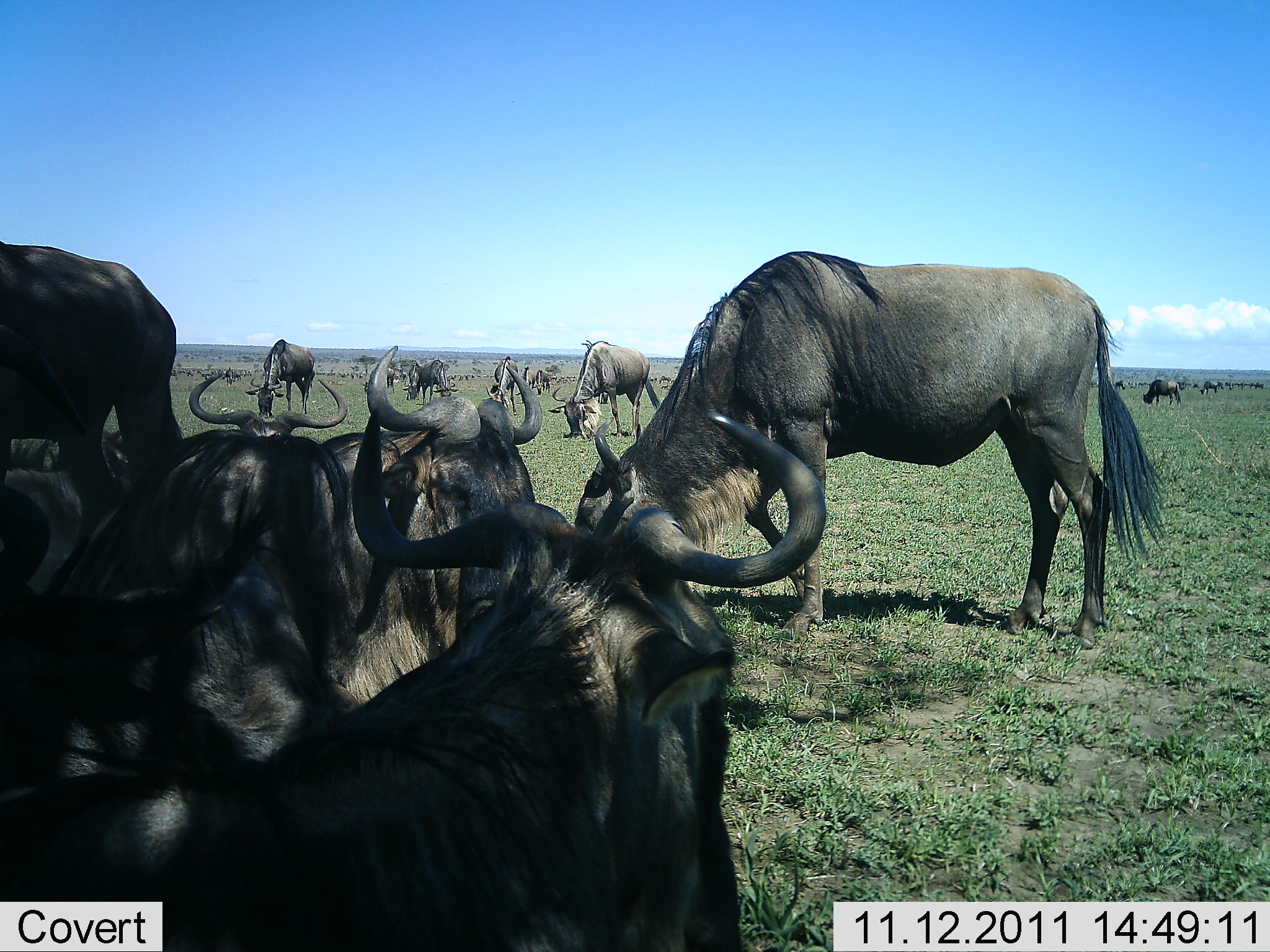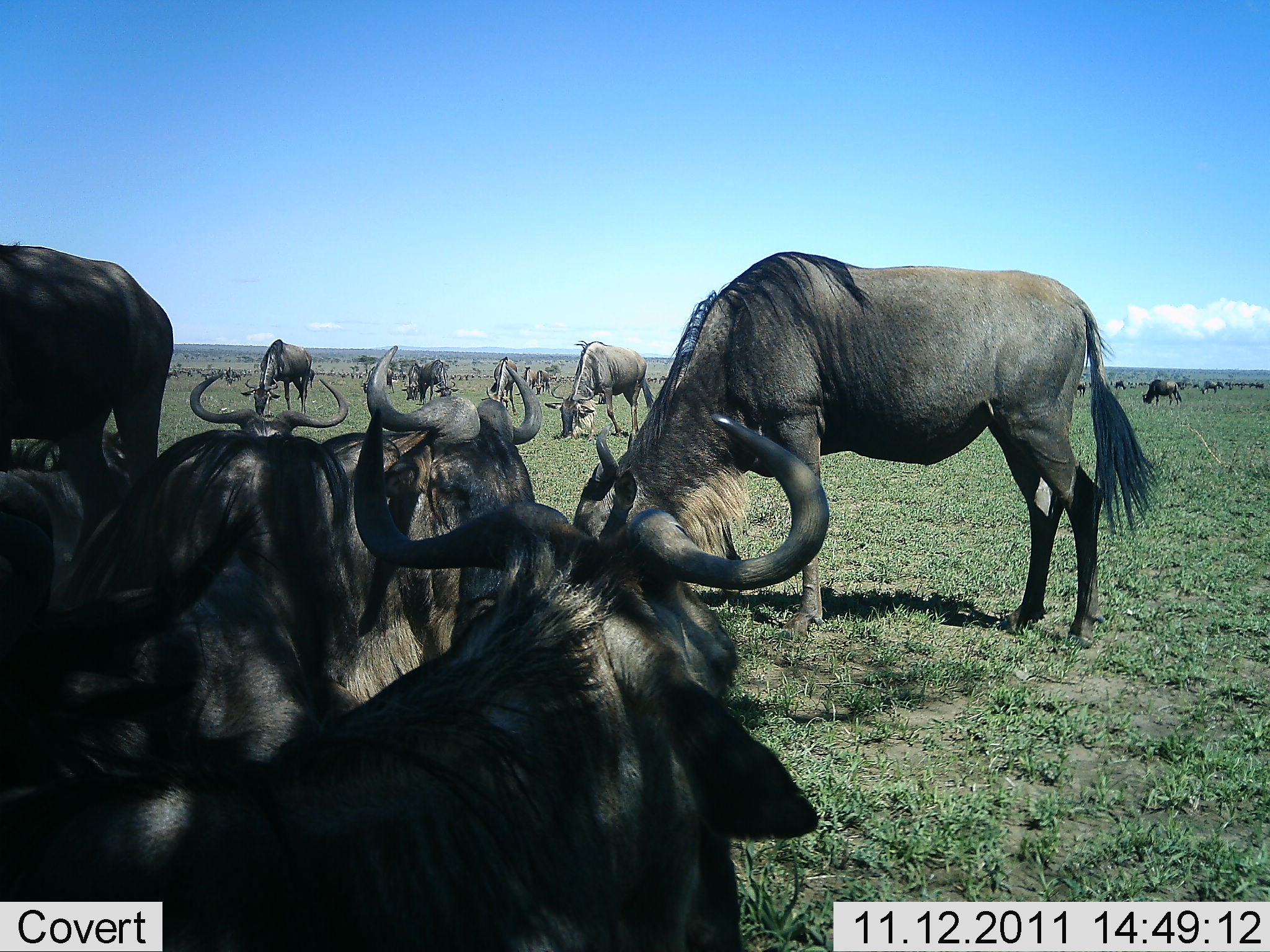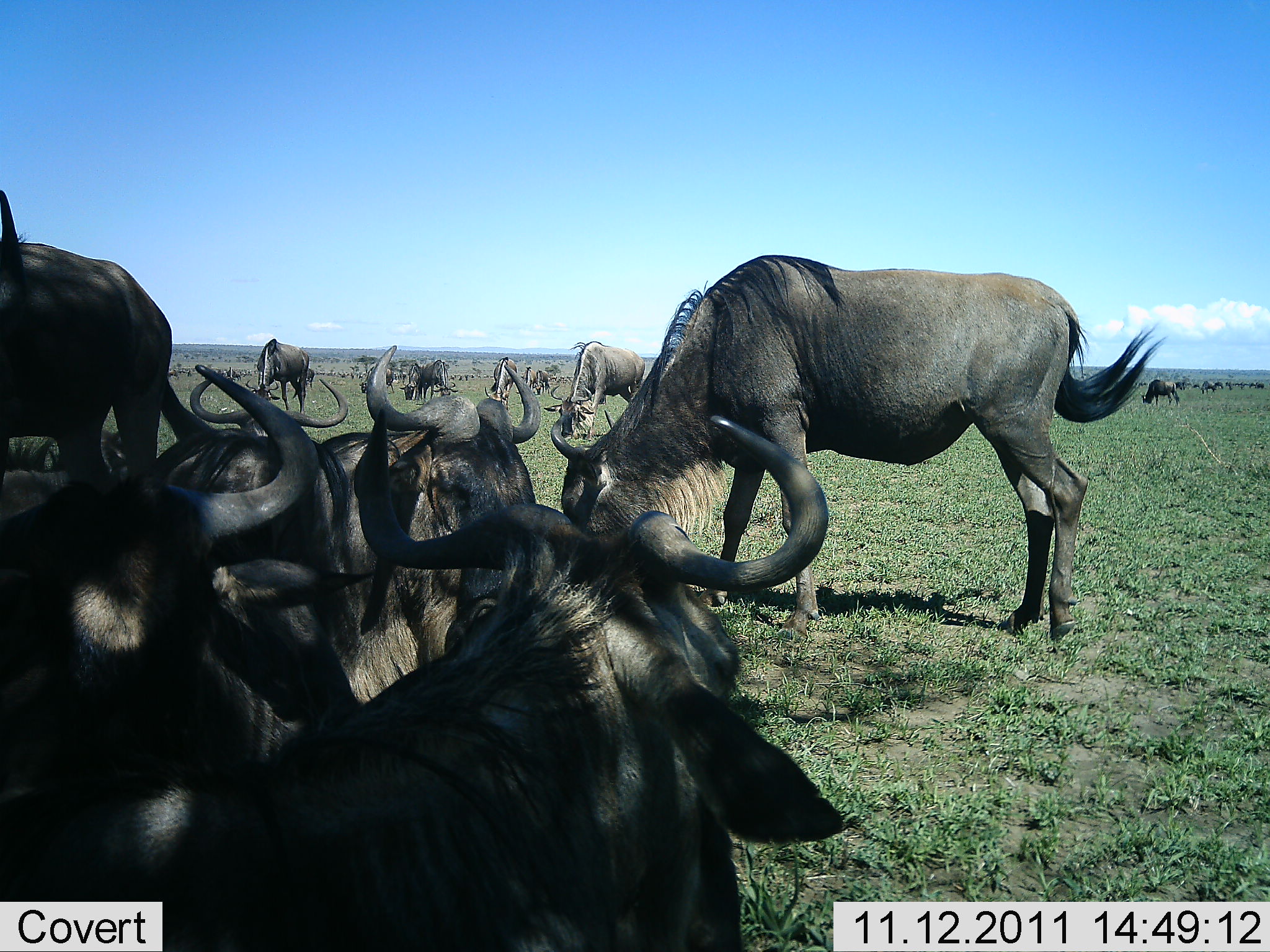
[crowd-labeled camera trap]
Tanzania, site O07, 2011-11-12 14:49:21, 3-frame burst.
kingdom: Animalia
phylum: Chordata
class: Mammalia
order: Artiodactyla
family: Bovidae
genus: Connochaetes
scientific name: Connochaetes taurinus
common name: blue wildebeest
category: wildebeest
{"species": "wildebeest (blue wildebeest) (Connochaetes taurinus)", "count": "11-50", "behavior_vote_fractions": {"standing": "70%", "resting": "60%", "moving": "10%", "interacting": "0%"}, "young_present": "10%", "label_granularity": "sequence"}